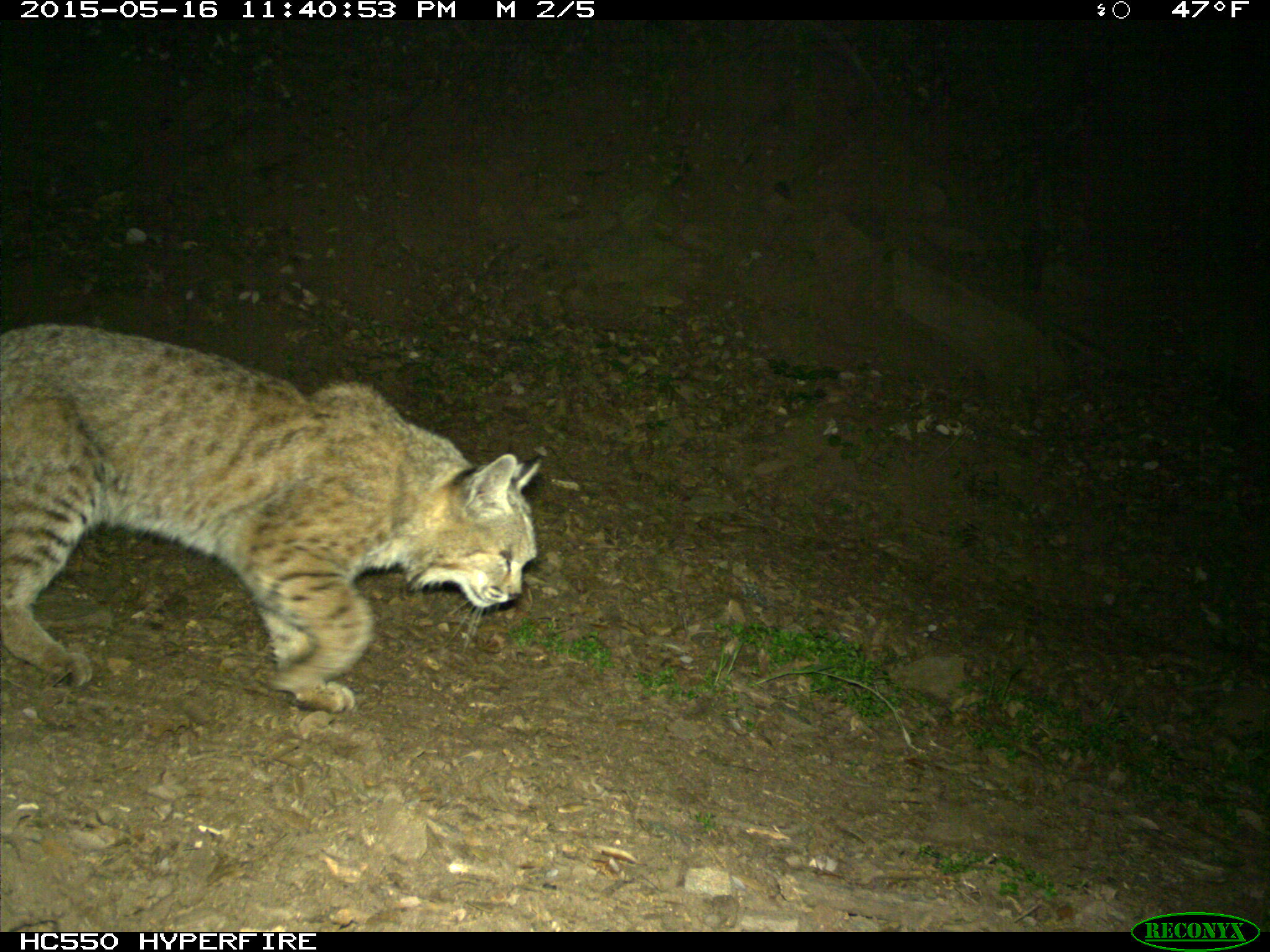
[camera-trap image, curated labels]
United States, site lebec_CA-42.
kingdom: Animalia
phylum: Chordata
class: Mammalia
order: Carnivora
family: Felidae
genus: Lynx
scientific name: Lynx rufus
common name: bobcat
Lynx rufus (bobcat).